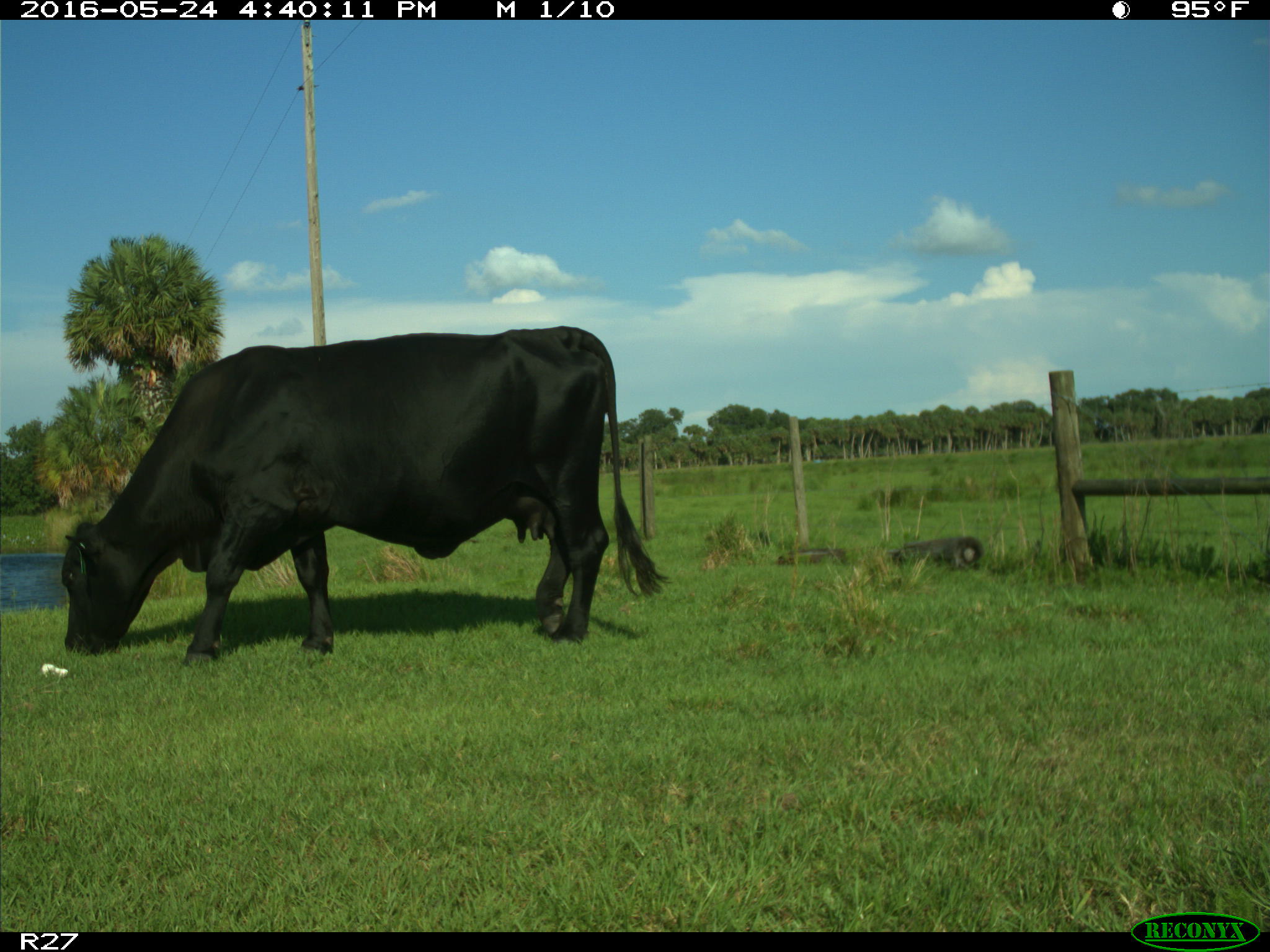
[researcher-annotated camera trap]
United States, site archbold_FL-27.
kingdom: Animalia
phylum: Chordata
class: Mammalia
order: Artiodactyla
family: Bovidae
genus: Bos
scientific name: Bos taurus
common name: domestic cow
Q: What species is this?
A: Bos taurus (domestic cow).